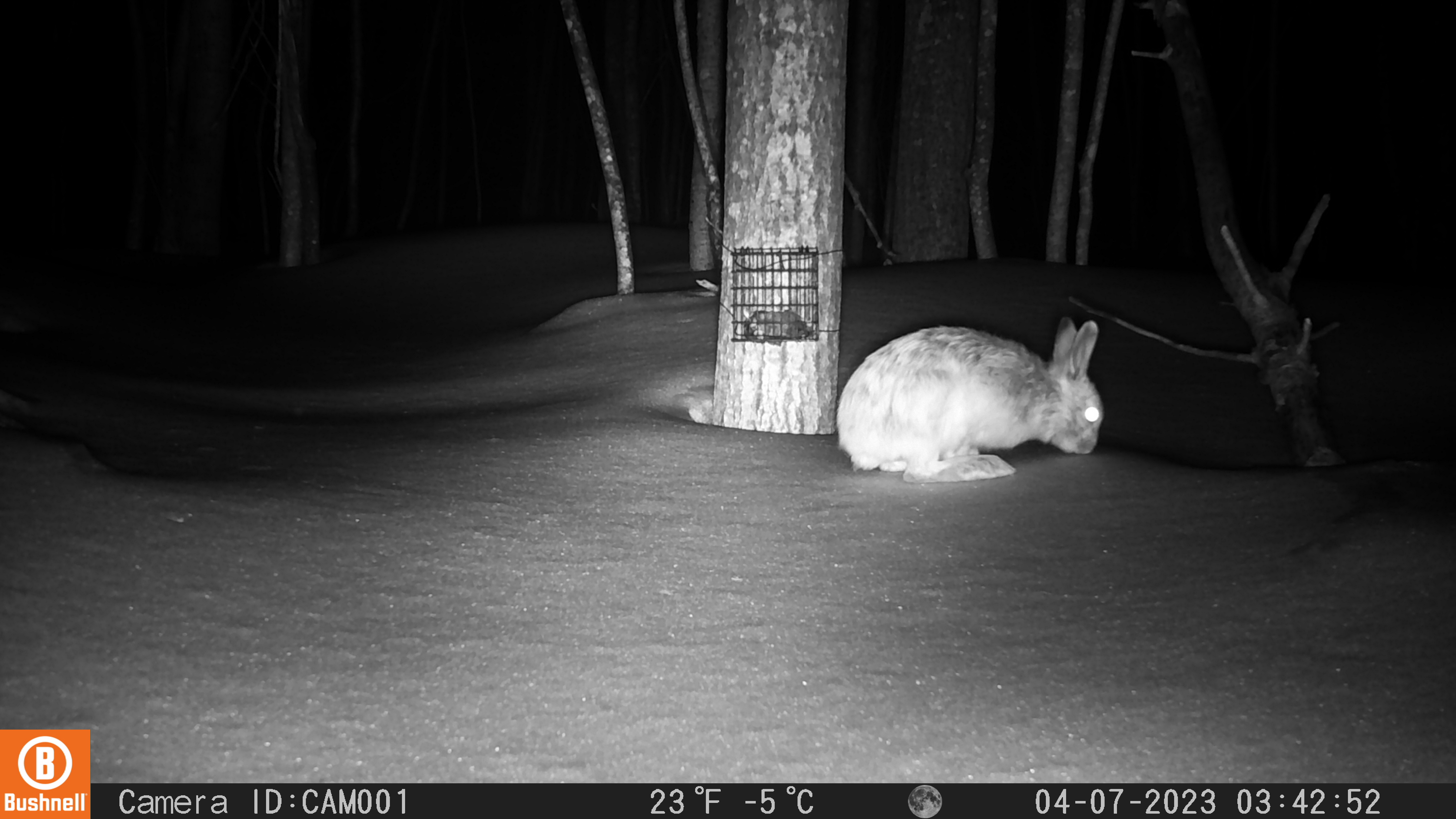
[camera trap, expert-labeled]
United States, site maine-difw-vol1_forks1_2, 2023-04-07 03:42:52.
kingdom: Animalia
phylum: Chordata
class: Mammalia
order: Lagomorpha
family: Leporidae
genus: Lepus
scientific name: Lepus americanus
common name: snowshoe hare